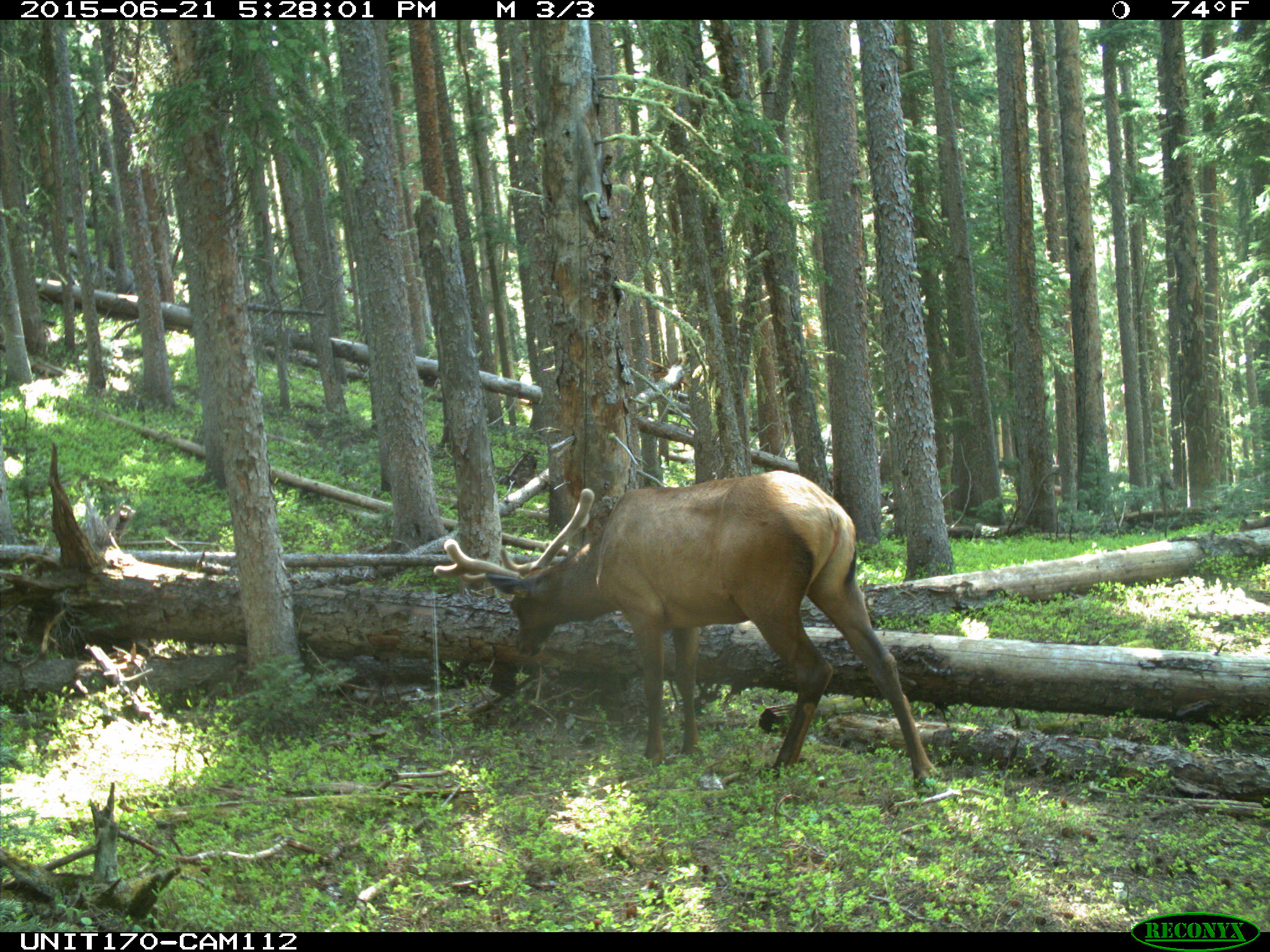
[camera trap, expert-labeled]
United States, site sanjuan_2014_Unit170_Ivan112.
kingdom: Animalia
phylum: Chordata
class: Mammalia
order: Artiodactyla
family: Cervidae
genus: Cervus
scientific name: Cervus elaphus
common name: red deer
Cervus elaphus (red deer).